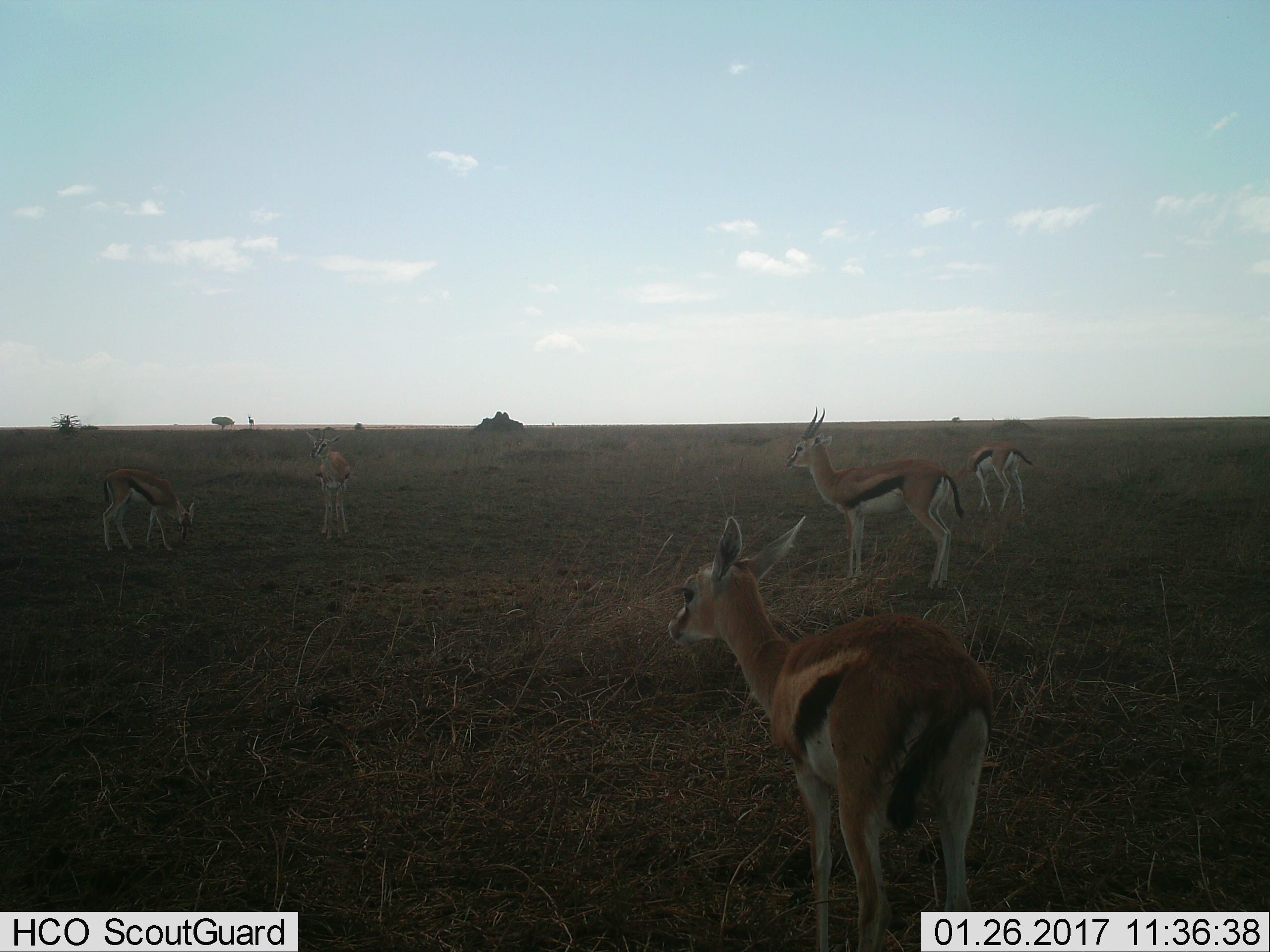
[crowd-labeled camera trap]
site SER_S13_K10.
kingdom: Animalia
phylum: Chordata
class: Mammalia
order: Artiodactyla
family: Bovidae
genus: Eudorcas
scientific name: Eudorcas thomsonii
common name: thomson's gazelle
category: gazellethomsons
Gazellethomsons (thomson's gazelle) (Eudorcas thomsonii), count 5. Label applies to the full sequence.